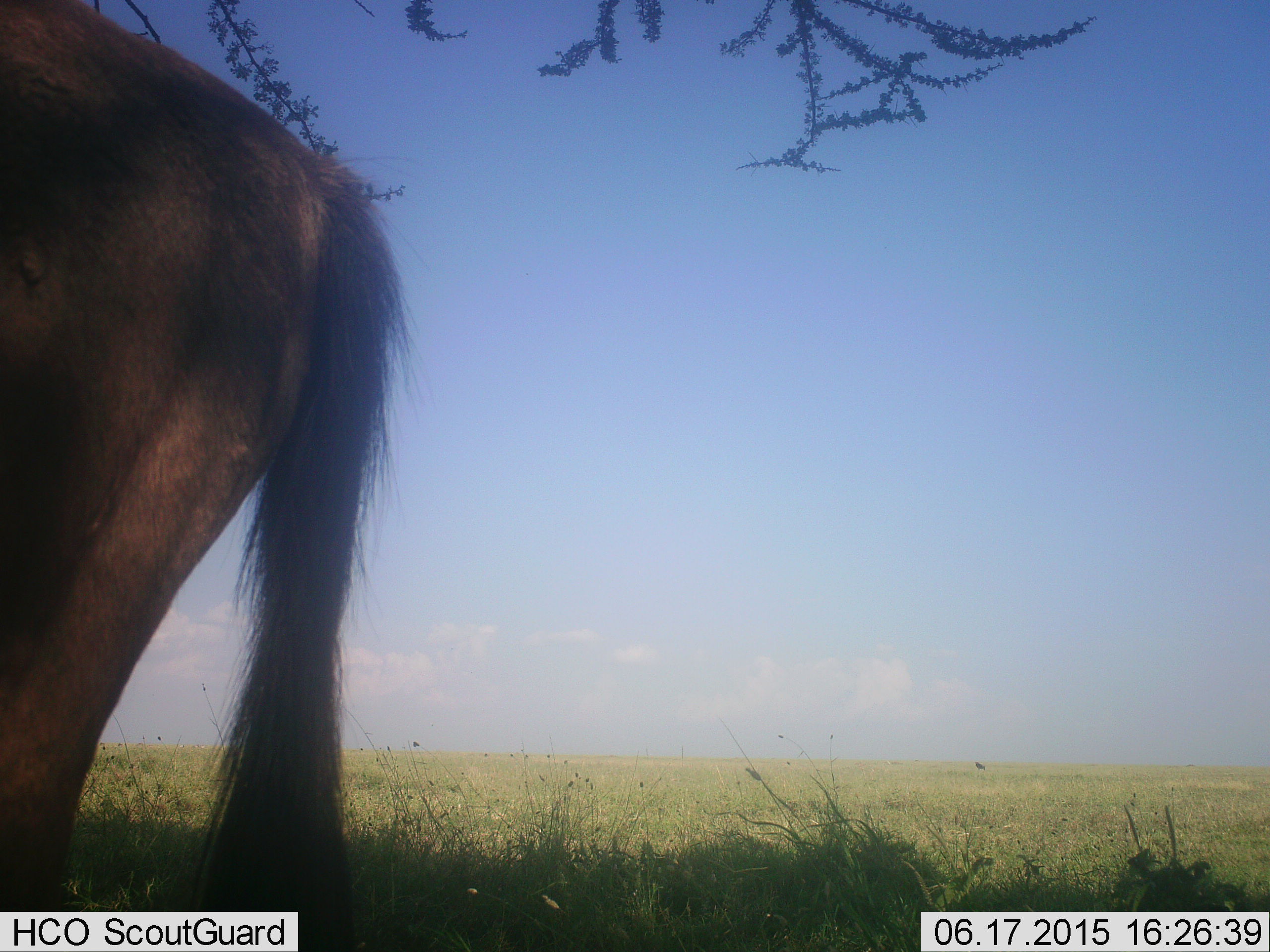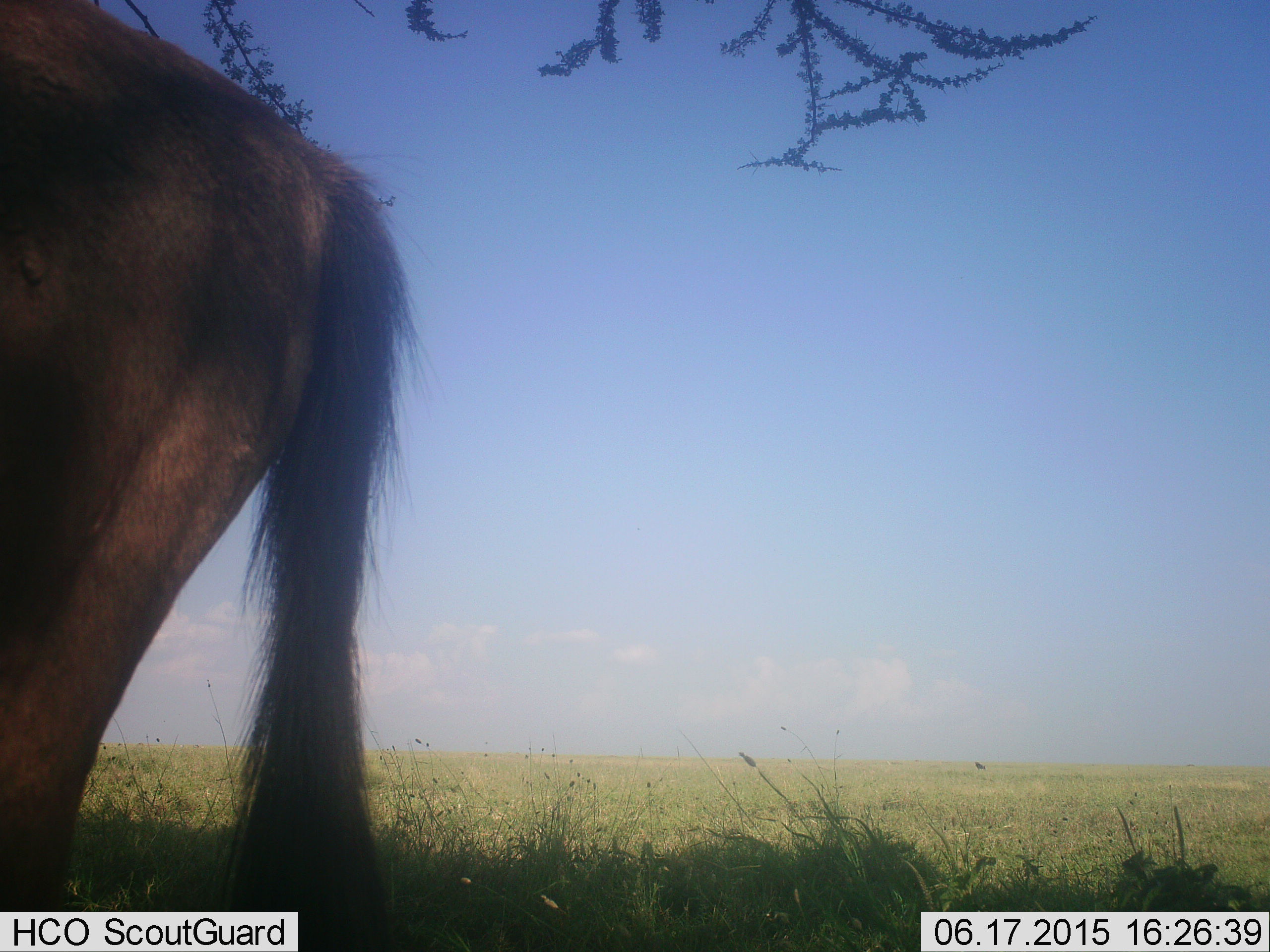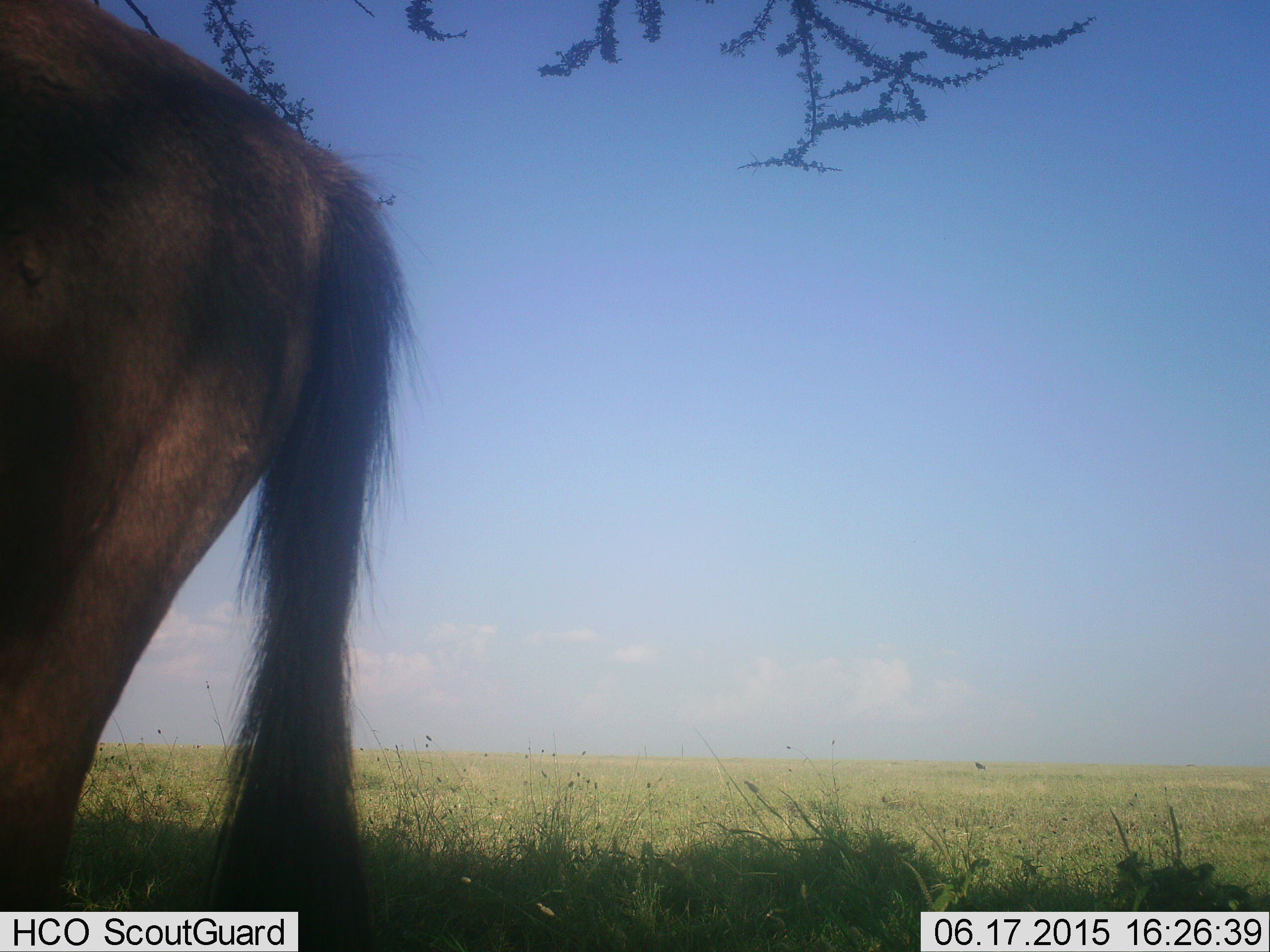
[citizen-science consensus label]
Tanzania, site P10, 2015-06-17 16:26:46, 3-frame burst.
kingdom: Animalia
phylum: Chordata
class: Mammalia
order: Artiodactyla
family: Bovidae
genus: Connochaetes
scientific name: Connochaetes taurinus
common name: blue wildebeest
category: wildebeest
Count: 1.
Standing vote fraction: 100%.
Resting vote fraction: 0%.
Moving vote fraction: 0%.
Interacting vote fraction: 0%.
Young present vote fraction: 0%.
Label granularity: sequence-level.